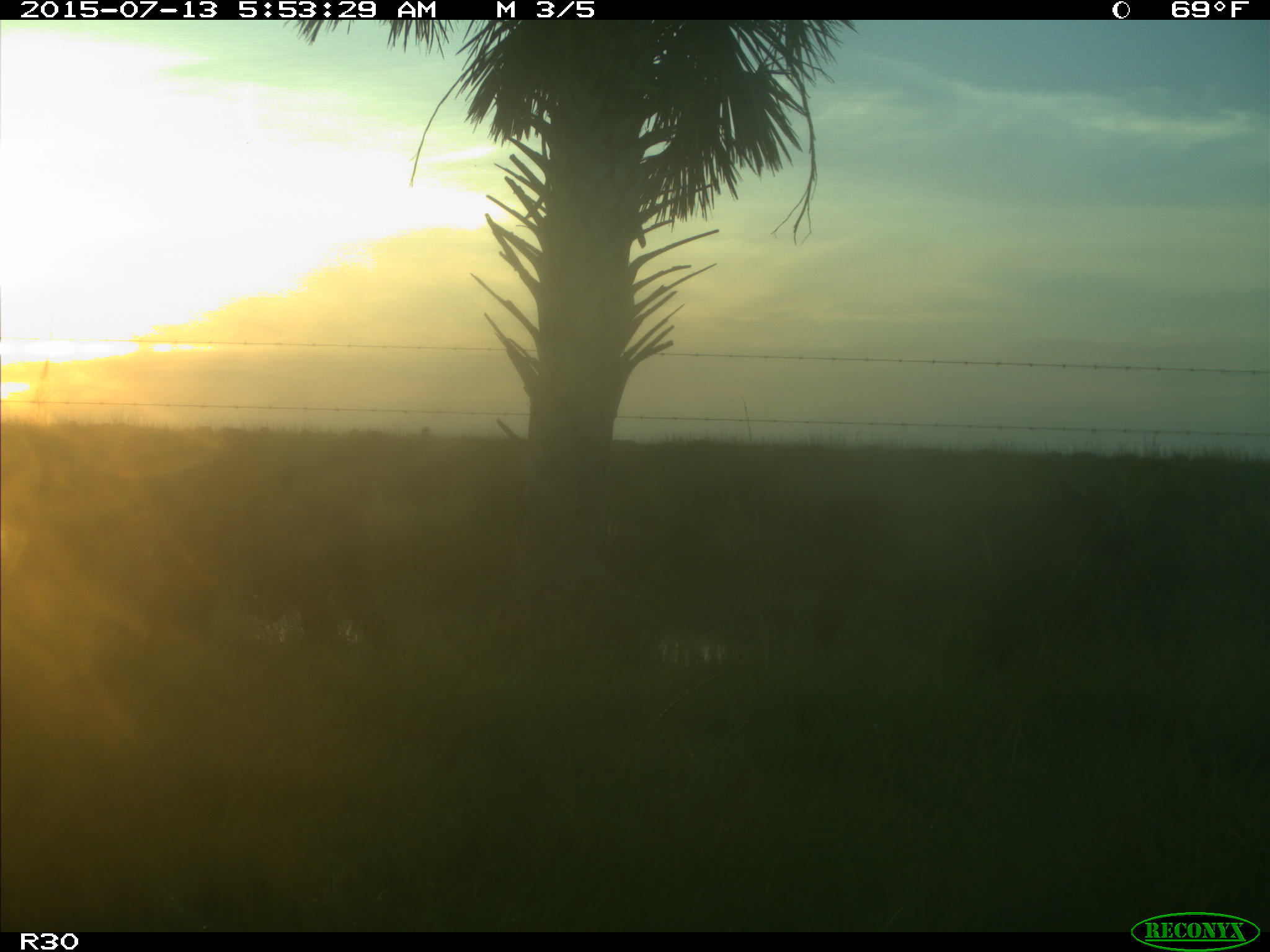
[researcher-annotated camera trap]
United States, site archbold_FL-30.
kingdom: Animalia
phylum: Chordata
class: Mammalia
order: Artiodactyla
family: Bovidae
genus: Bos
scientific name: Bos taurus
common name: domestic cow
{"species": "Bos taurus (domestic cow)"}